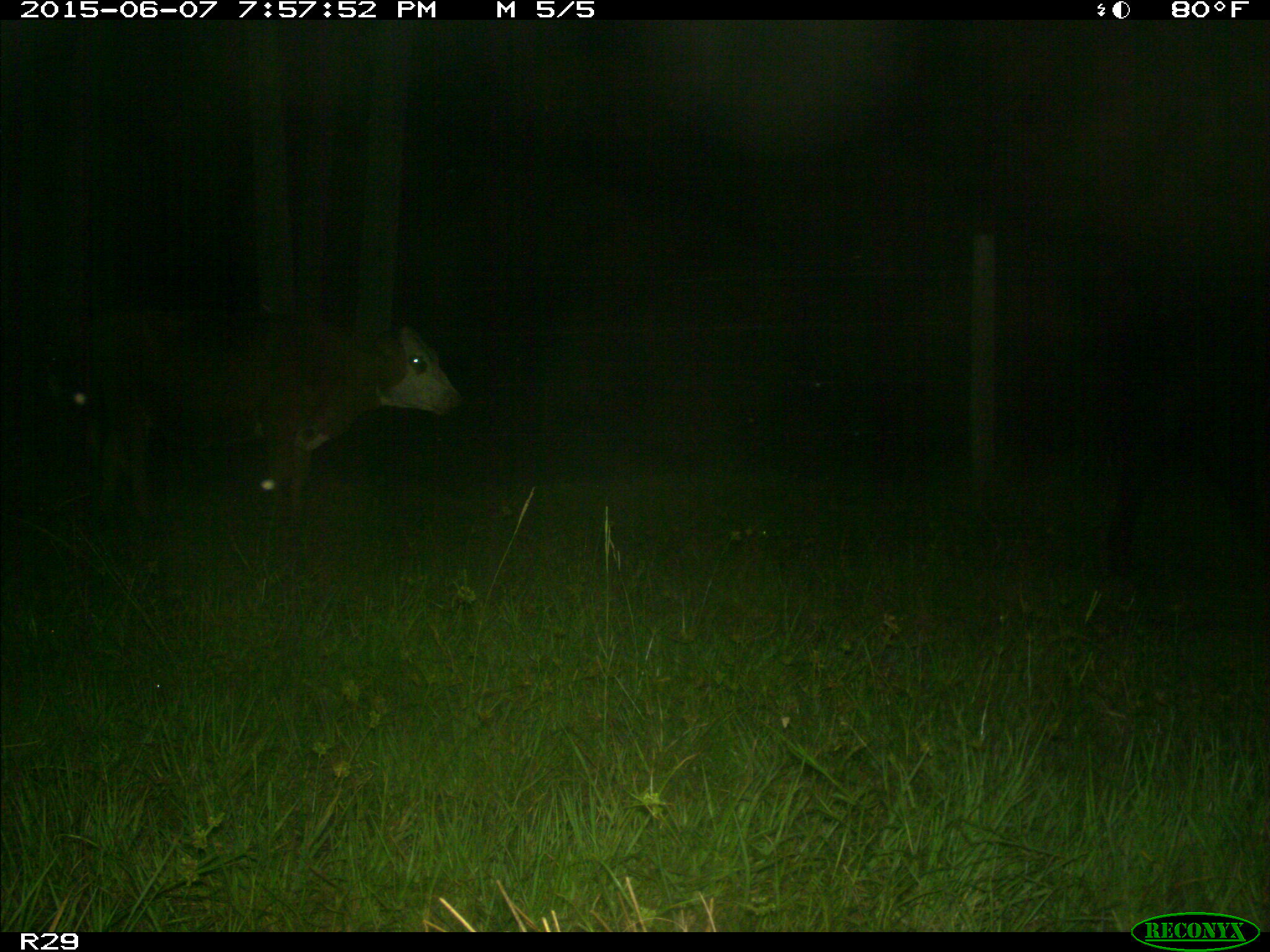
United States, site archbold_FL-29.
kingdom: Animalia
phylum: Chordata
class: Mammalia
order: Artiodactyla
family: Bovidae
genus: Bos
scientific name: Bos taurus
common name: domestic cow